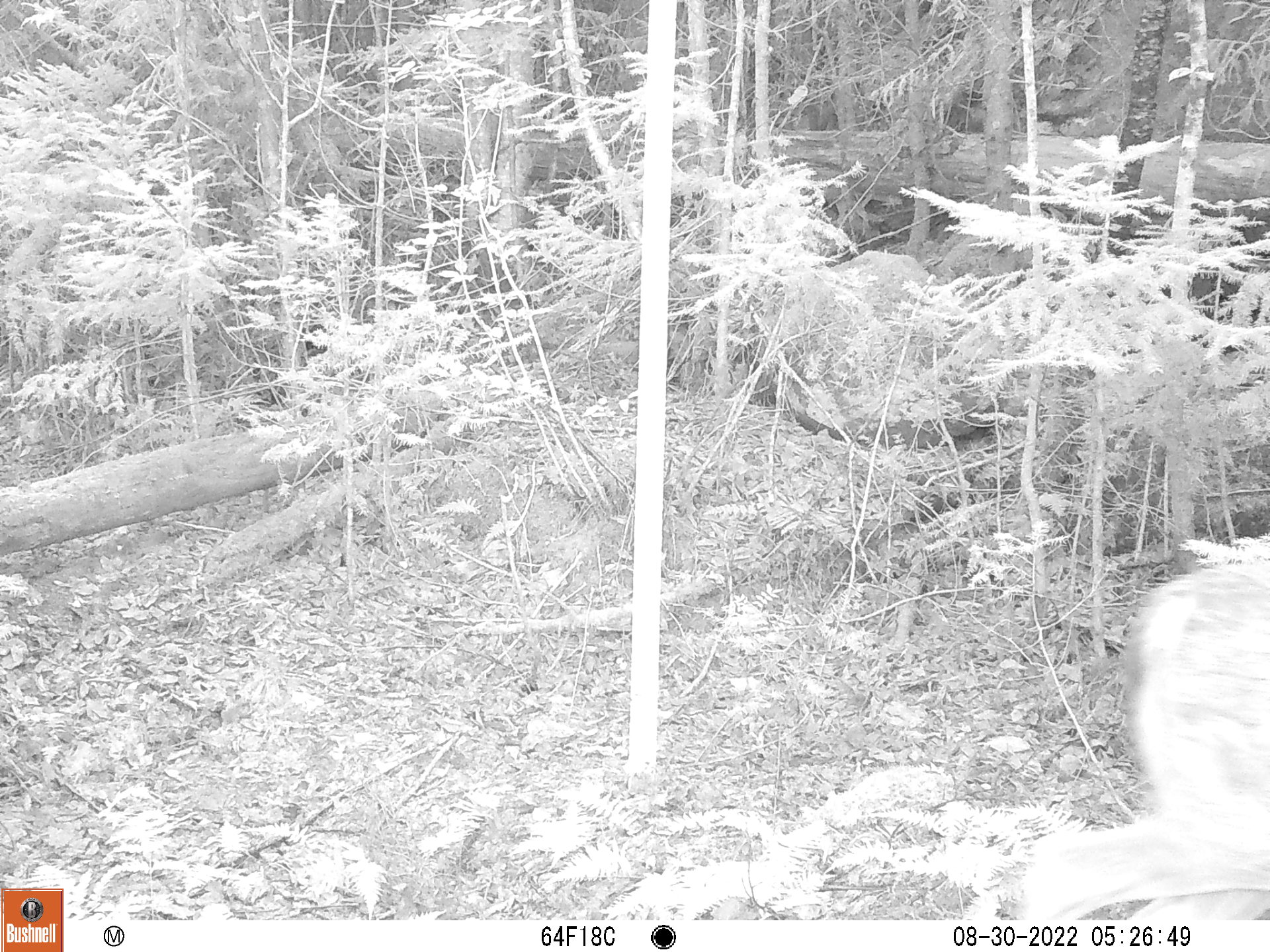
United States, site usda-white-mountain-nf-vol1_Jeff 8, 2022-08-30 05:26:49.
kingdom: Animalia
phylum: Chordata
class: Mammalia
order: Artiodactyla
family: Cervidae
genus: Odocoileus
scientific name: Odocoileus virginianus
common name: white-tailed deer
White-tailed deer (Odocoileus virginianus).